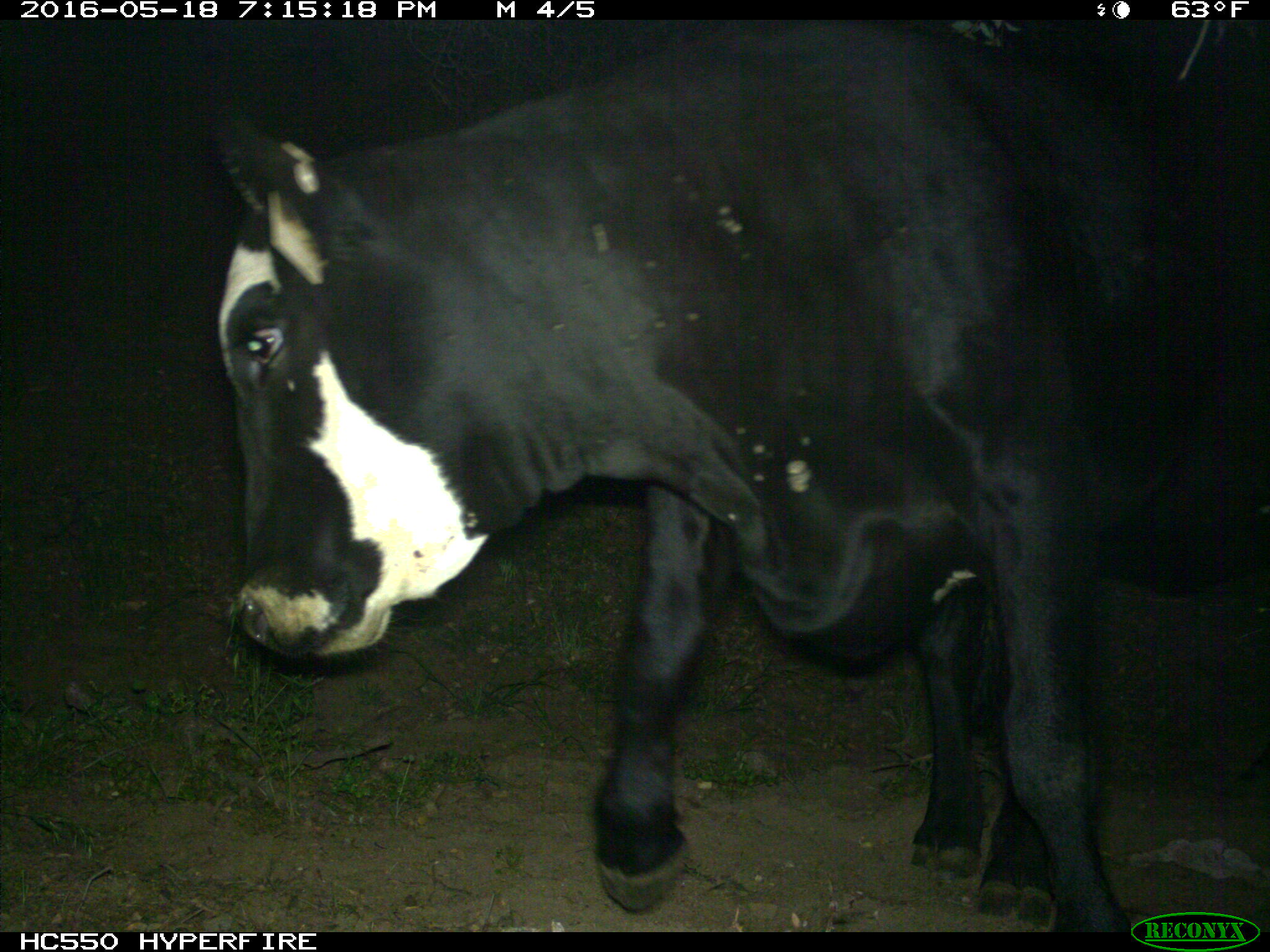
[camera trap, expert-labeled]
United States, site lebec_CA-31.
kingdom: Animalia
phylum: Chordata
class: Mammalia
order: Artiodactyla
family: Bovidae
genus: Bos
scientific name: Bos taurus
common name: domestic cow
Bos taurus (domestic cow).